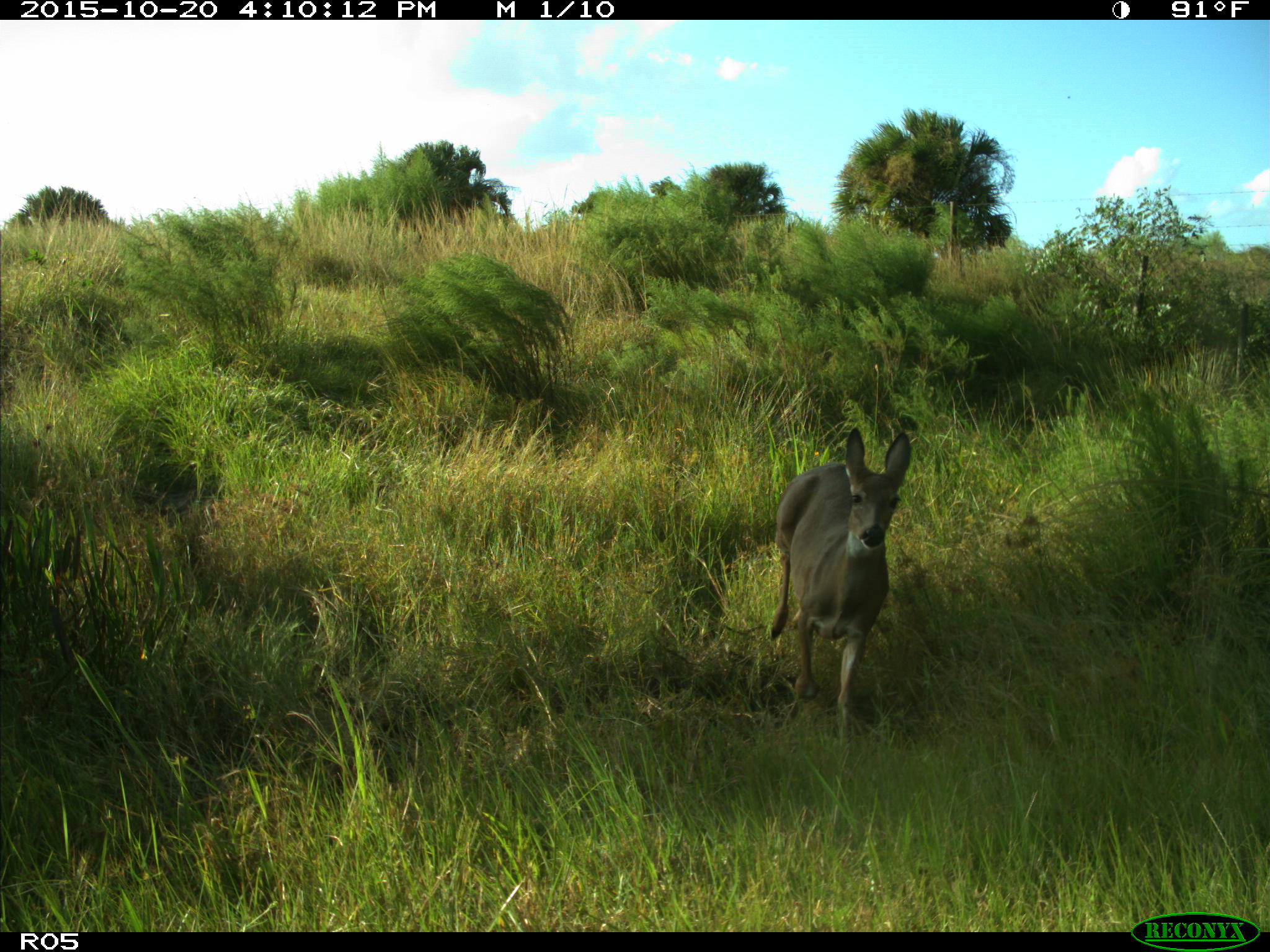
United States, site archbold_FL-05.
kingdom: Animalia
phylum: Chordata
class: Mammalia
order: Artiodactyla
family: Cervidae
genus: Odocoileus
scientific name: Odocoileus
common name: deer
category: unidentified deer